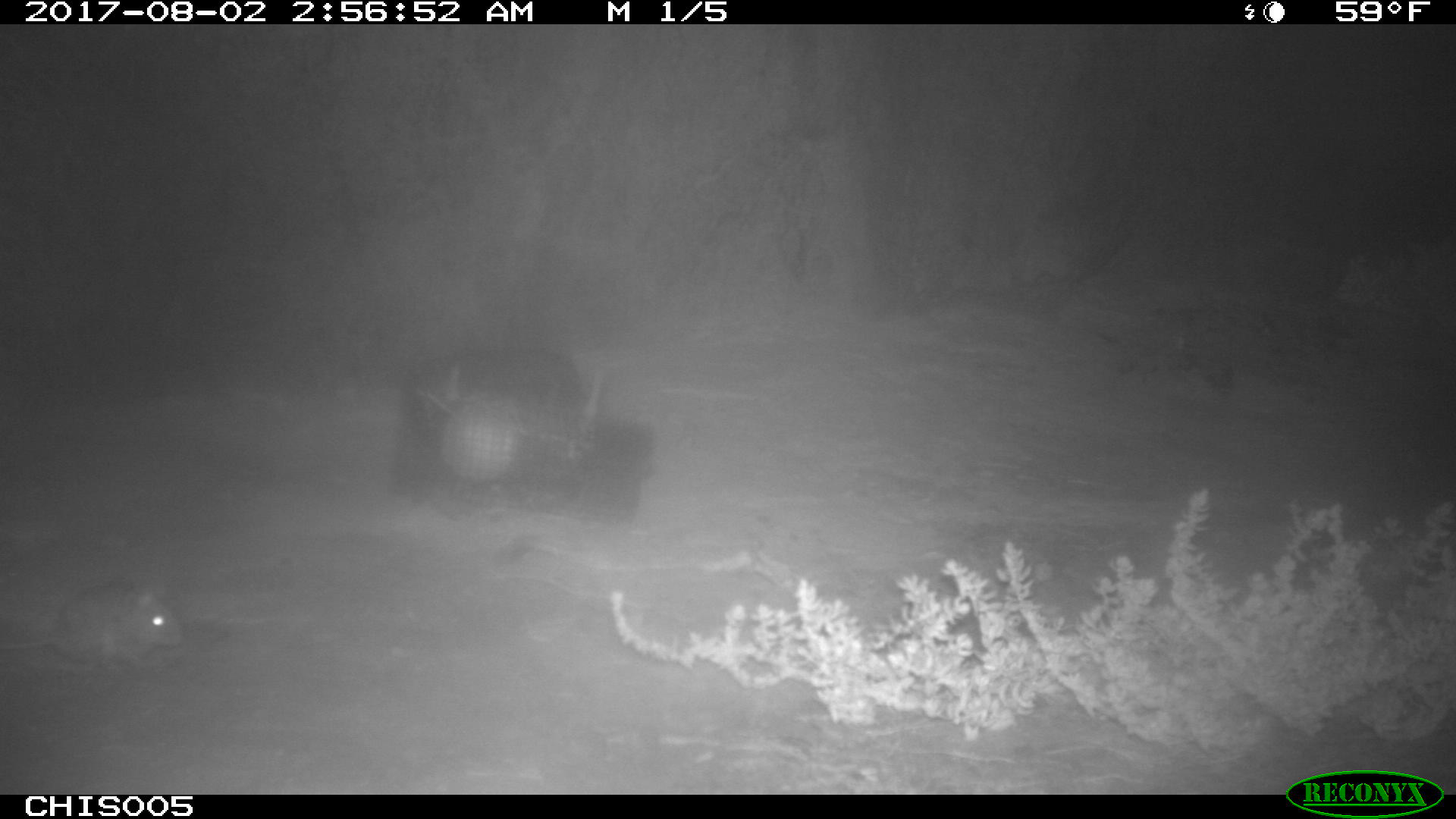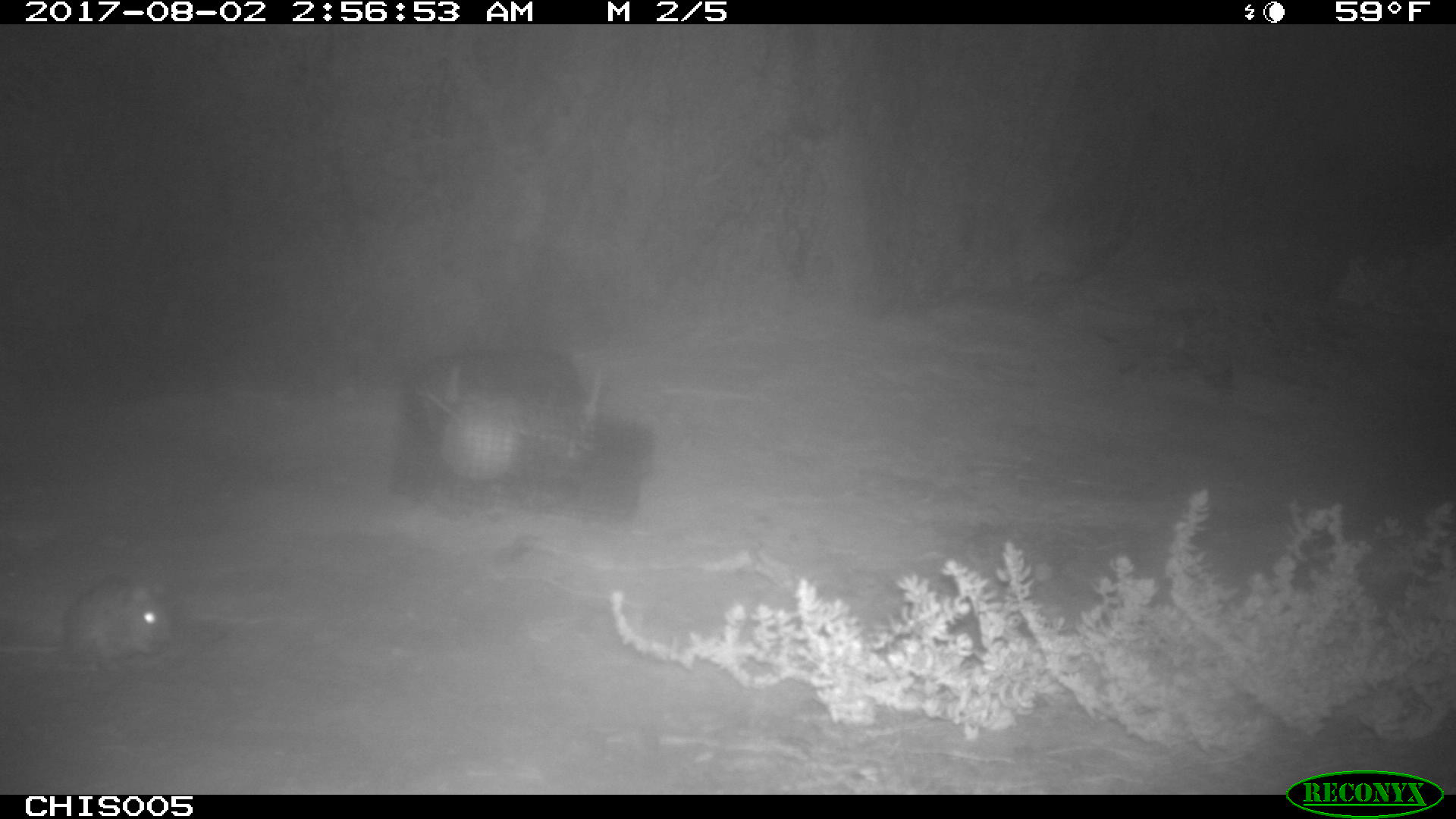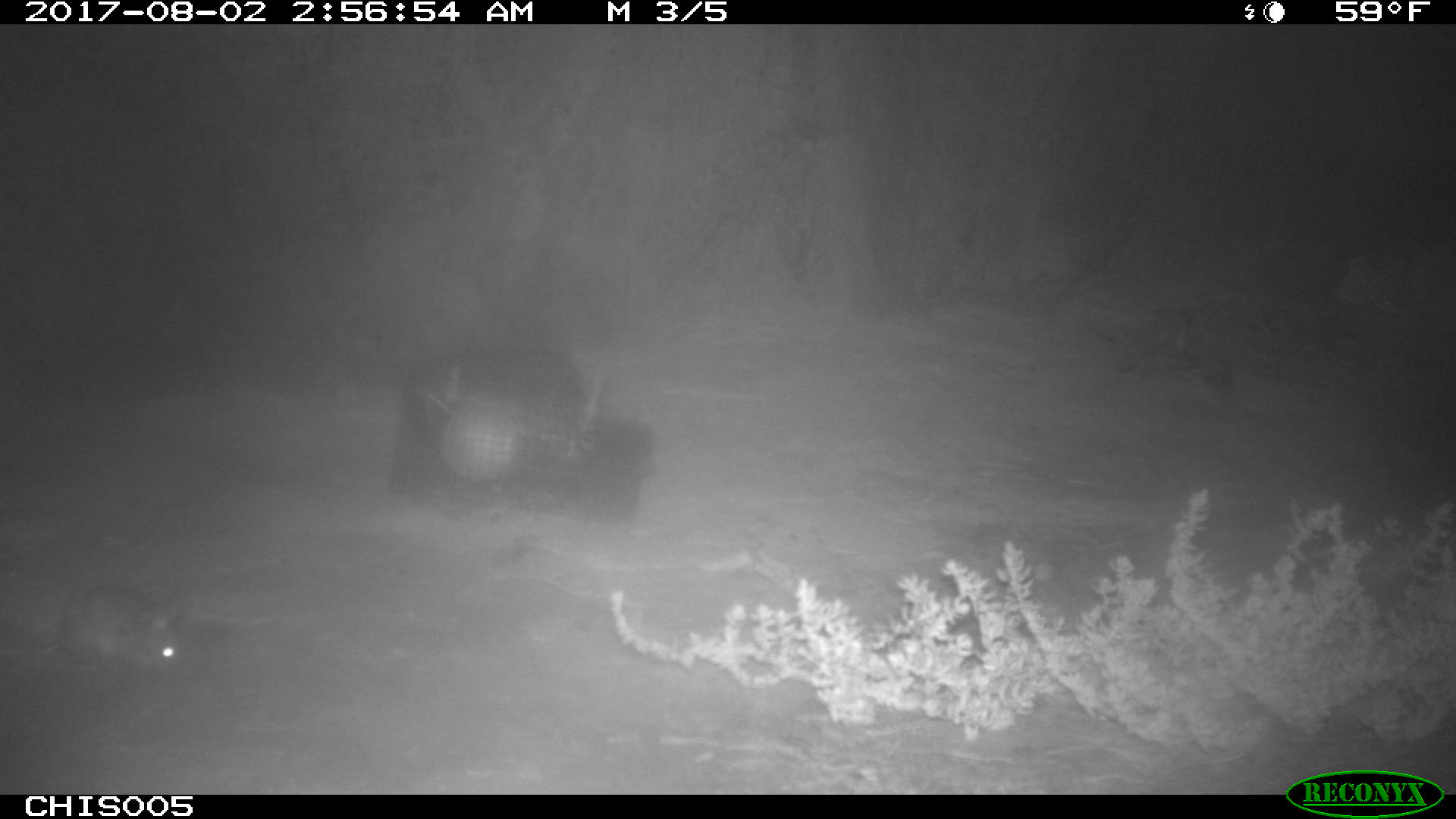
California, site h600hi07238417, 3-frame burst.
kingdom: Animalia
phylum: Chordata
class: Mammalia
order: Rodentia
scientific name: Rodentia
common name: rodent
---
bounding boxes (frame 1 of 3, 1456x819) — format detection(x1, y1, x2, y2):
rodent: detection(0, 583, 184, 674)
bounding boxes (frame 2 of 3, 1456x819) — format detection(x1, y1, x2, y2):
rodent: detection(0, 579, 190, 667)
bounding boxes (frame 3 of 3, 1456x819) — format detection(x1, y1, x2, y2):
rodent: detection(0, 580, 184, 671)